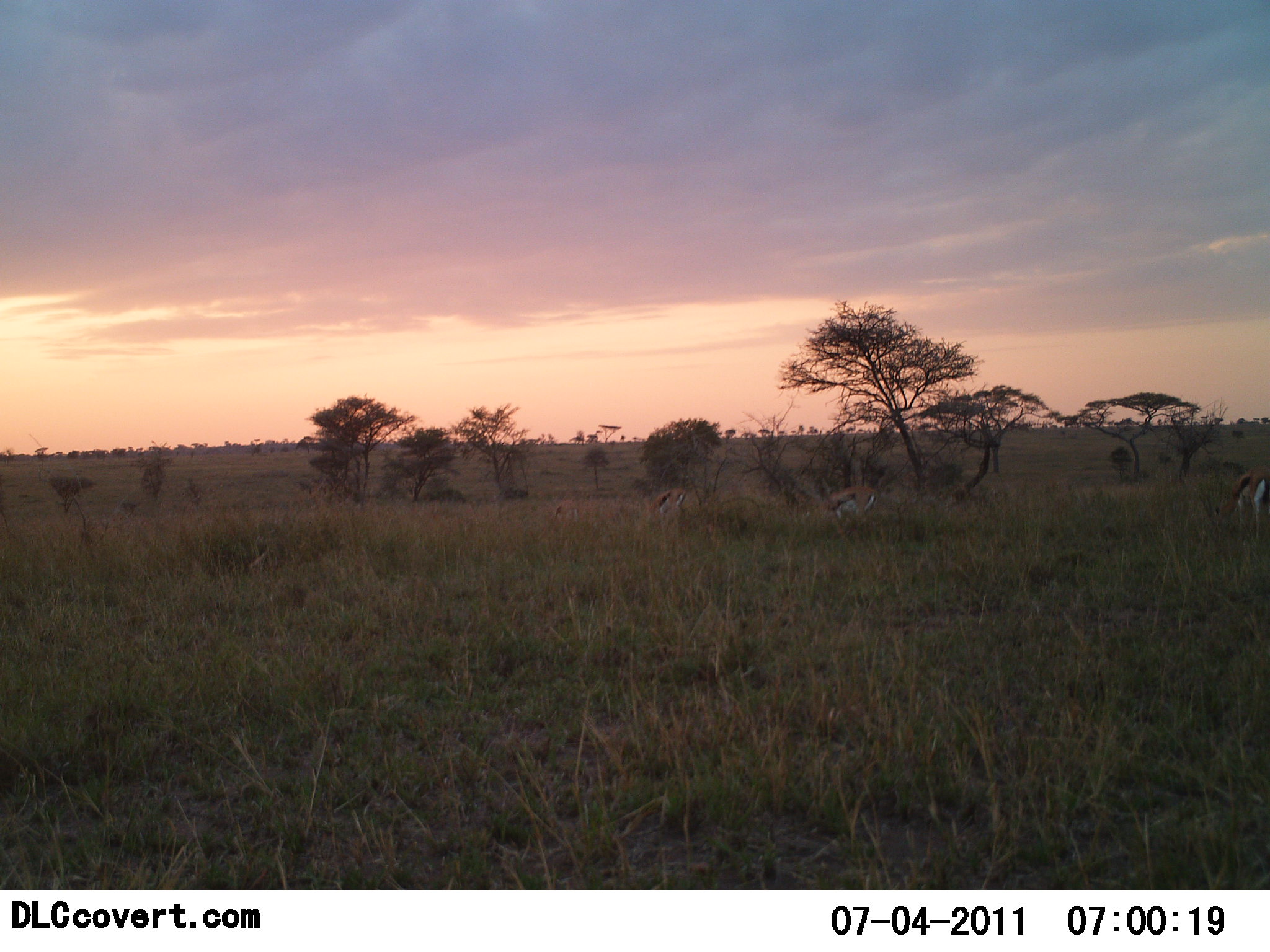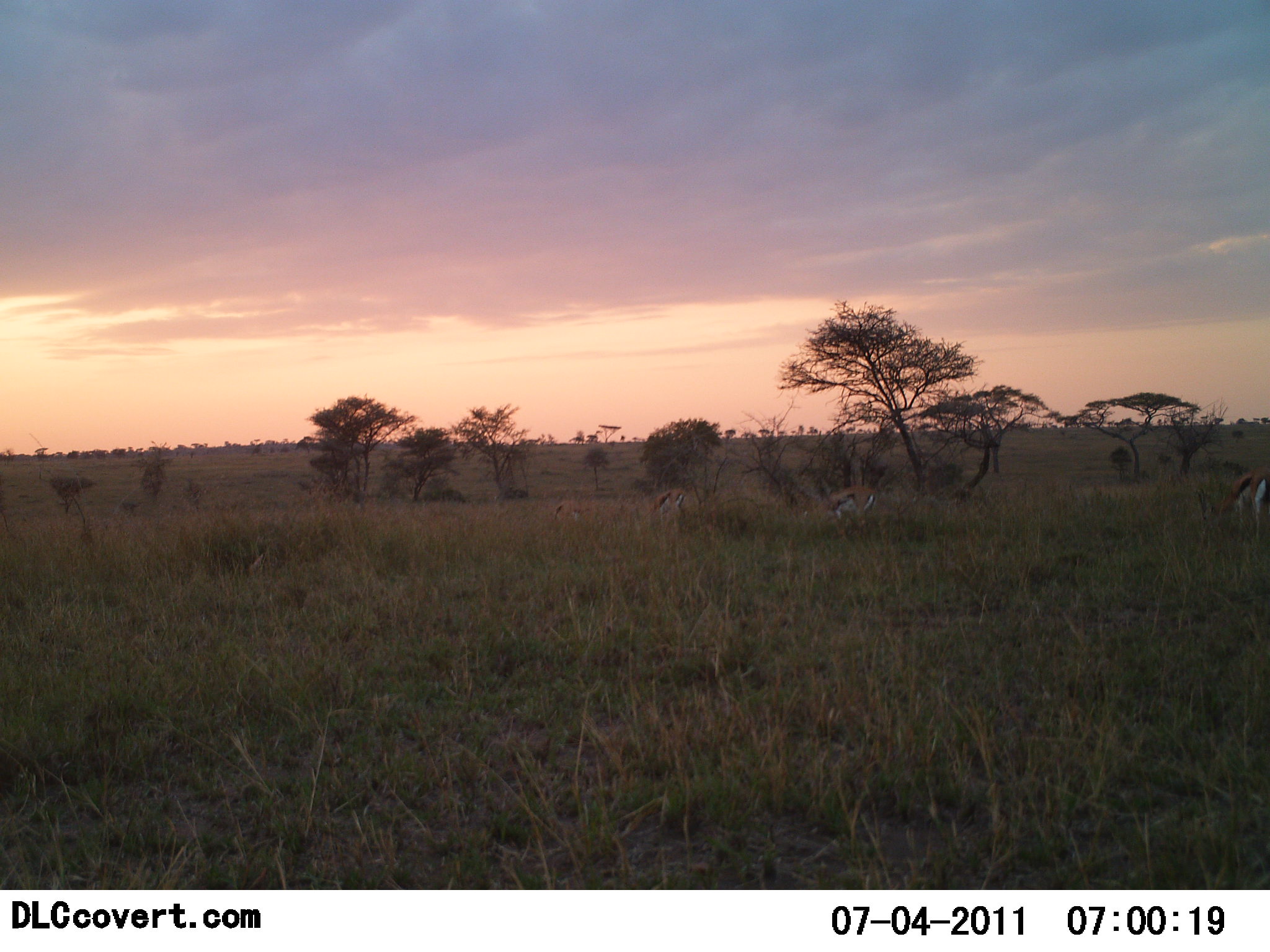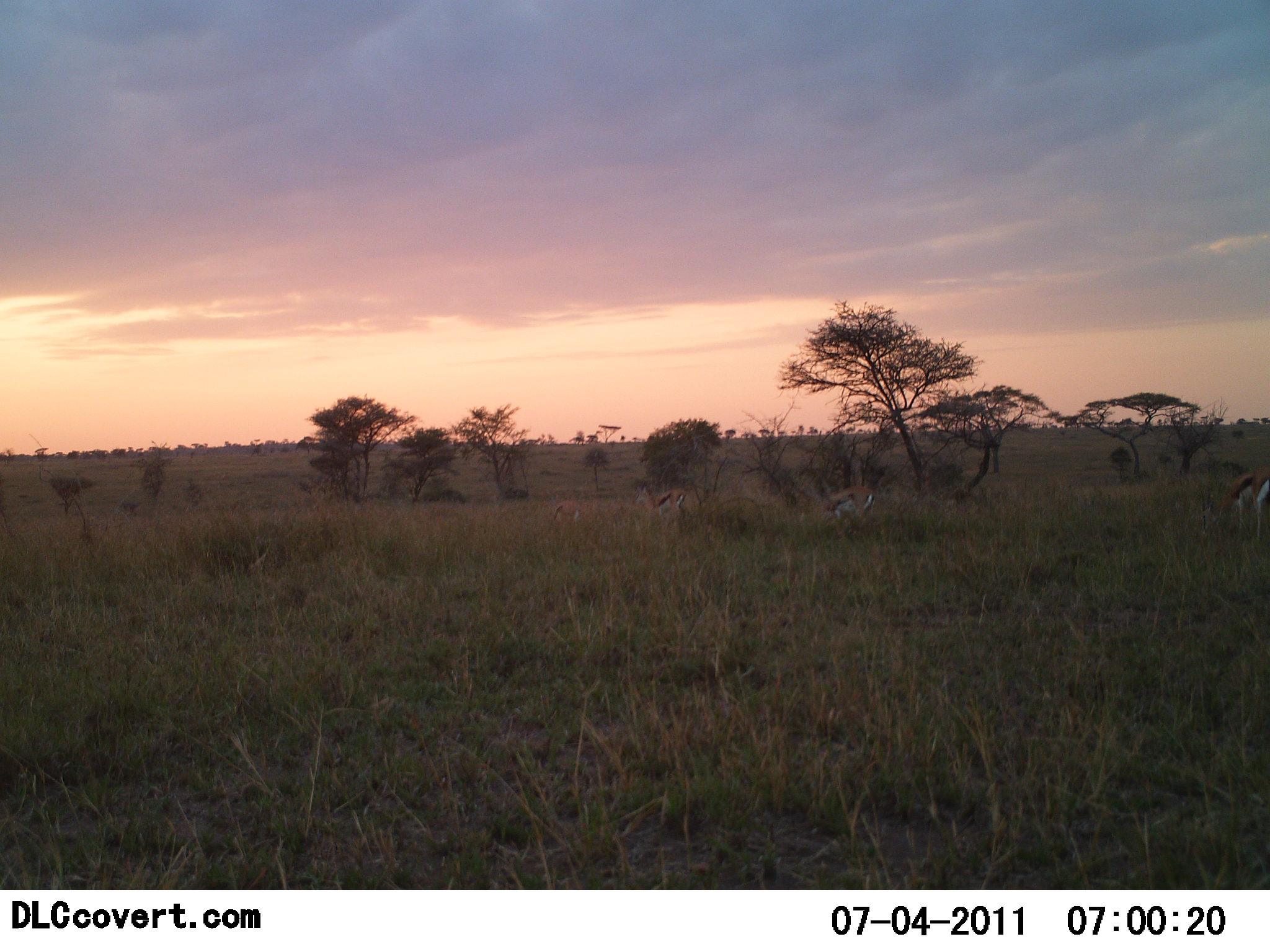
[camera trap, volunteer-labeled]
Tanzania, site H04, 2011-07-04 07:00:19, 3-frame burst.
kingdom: Animalia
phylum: Chordata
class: Mammalia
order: Artiodactyla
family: Bovidae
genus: Eudorcas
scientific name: Eudorcas thomsonii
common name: thomson's gazelle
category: gazellethomsons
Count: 4.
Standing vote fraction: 45%.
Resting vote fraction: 18%.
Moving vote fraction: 0%.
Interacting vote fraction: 0%.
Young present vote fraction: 0%.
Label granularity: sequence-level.